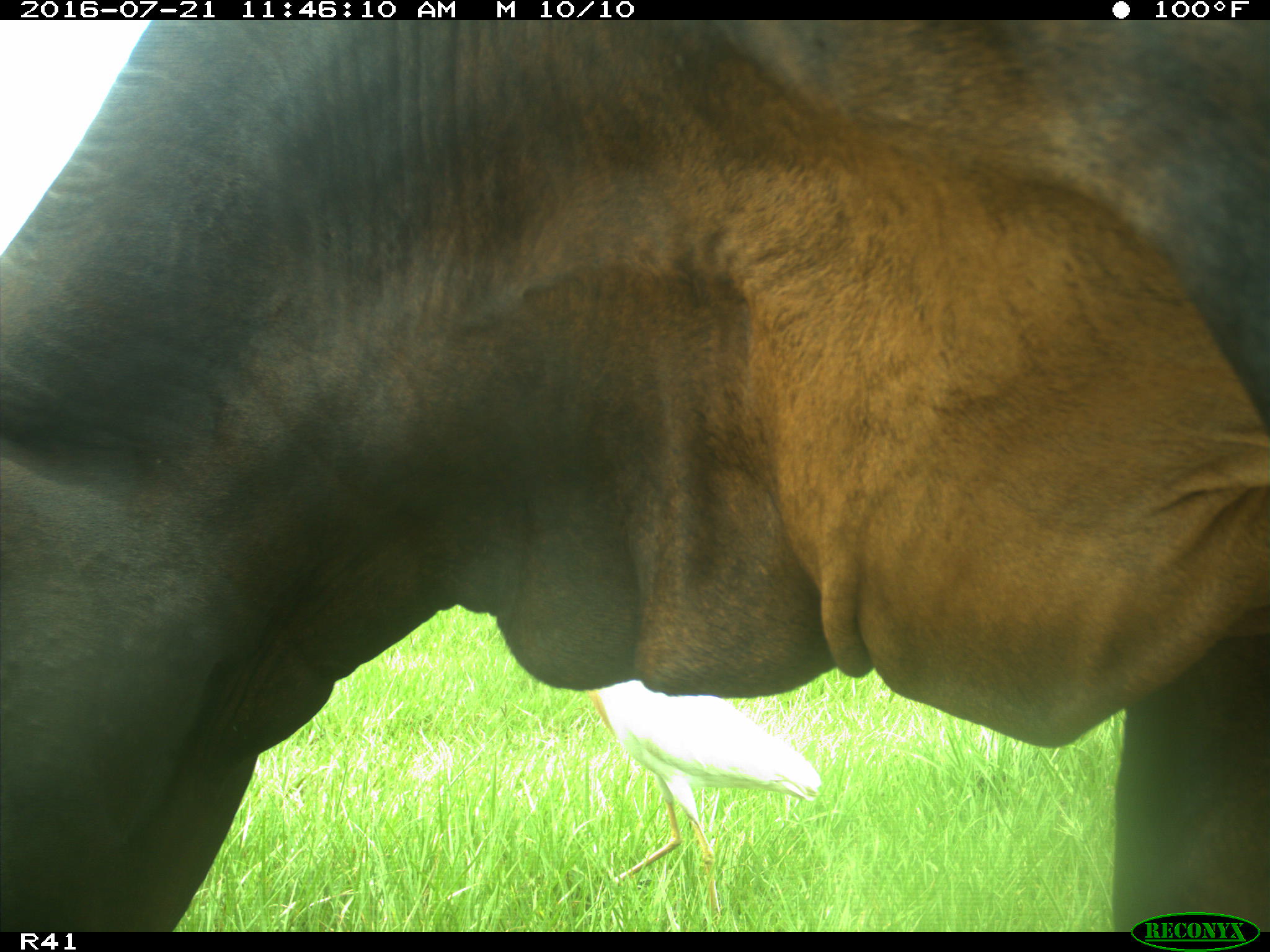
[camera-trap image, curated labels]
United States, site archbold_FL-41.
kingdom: Animalia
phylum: Chordata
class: Mammalia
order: Artiodactyla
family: Bovidae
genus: Bos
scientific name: Bos taurus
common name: domestic cow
Bos taurus (domestic cow).